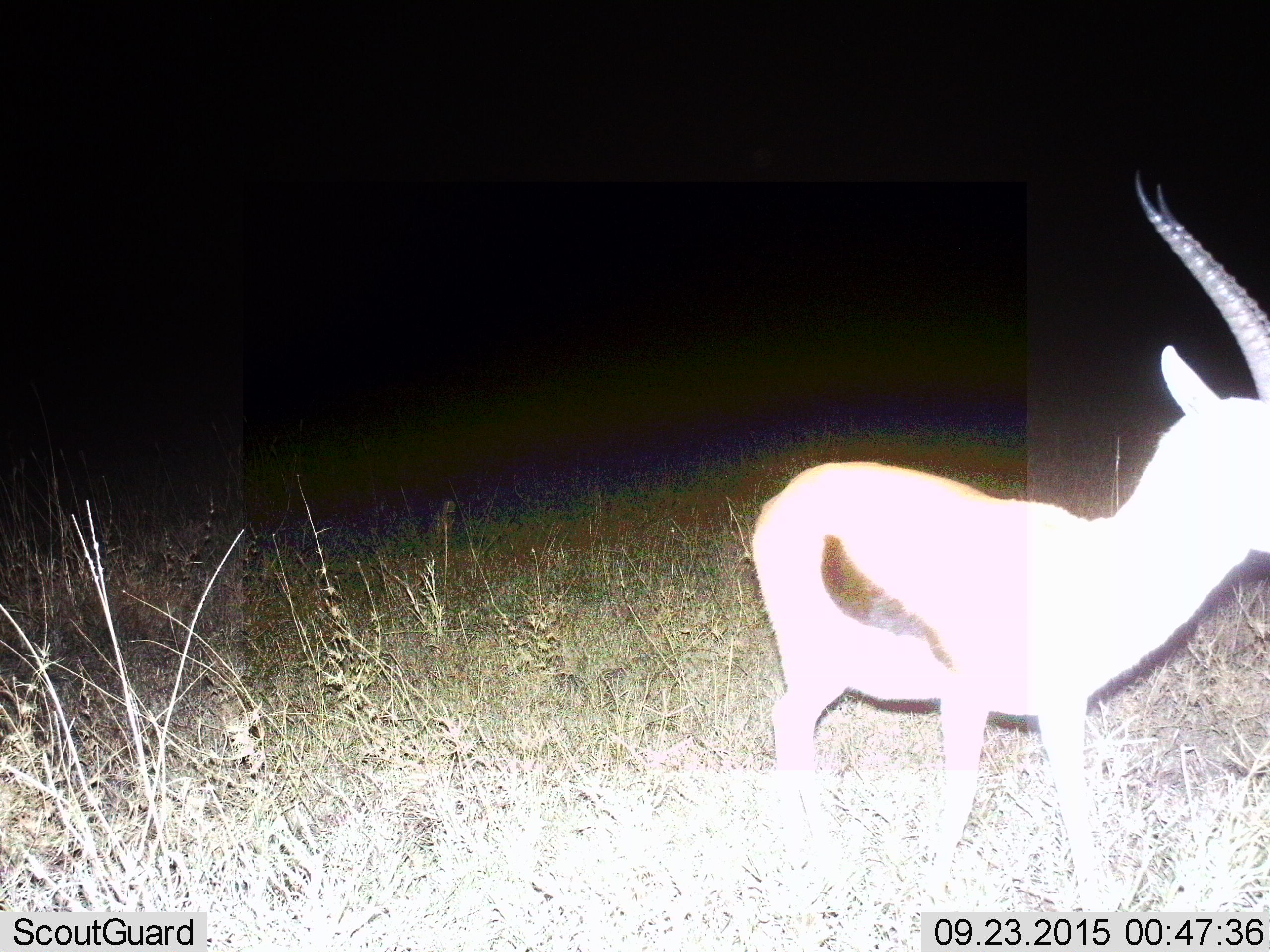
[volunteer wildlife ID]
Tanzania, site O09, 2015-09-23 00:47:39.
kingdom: Animalia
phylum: Chordata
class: Mammalia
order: Artiodactyla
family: Bovidae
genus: Eudorcas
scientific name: Eudorcas thomsonii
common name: thomson's gazelle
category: gazellethomsons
Gazellethomsons (thomson's gazelle) (Eudorcas thomsonii), count 1. Behavior (volunteer vote fractions): standing 50%, resting 0%, moving 50%, interacting 0%. Young present (vote fraction): 0%. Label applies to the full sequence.